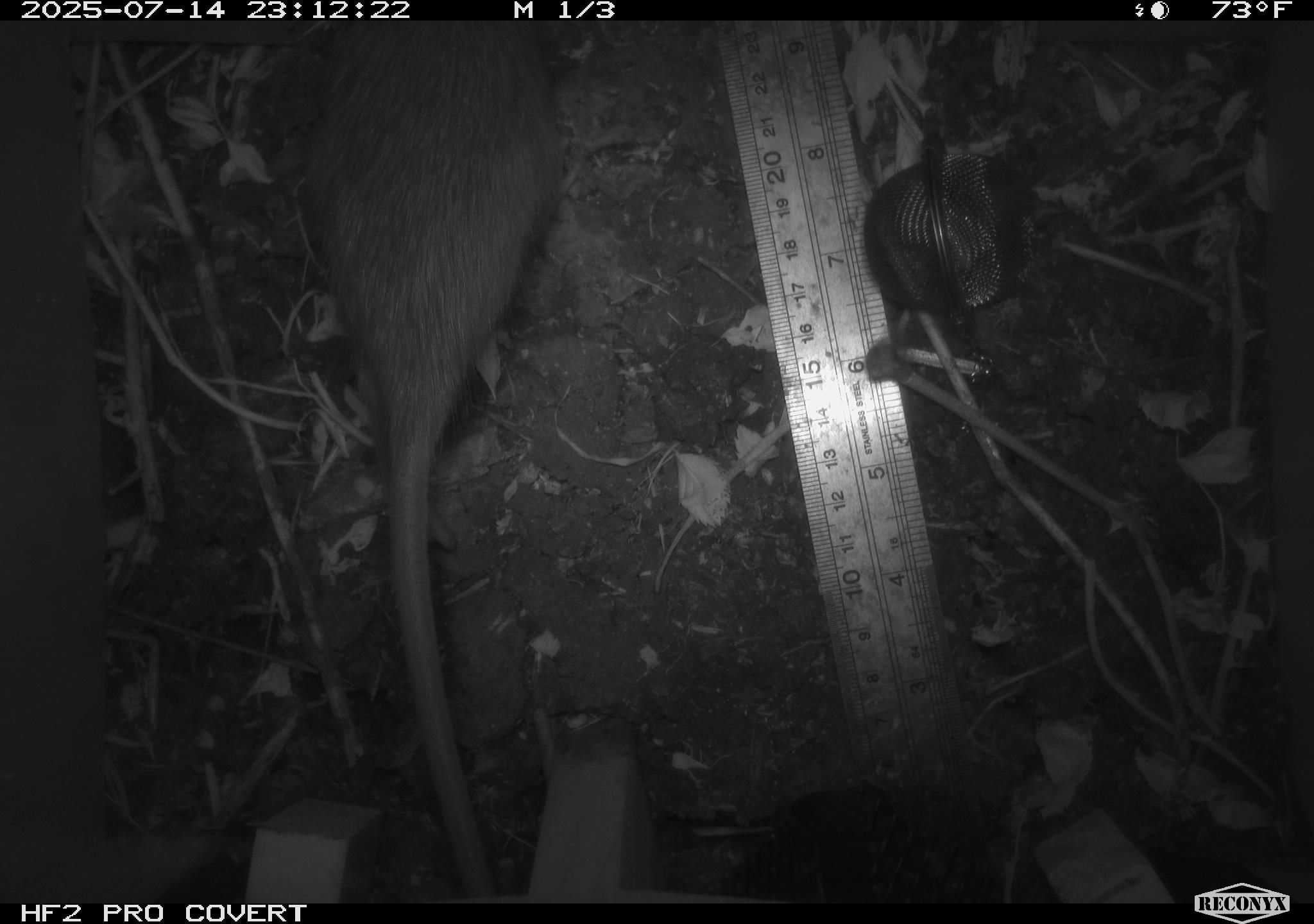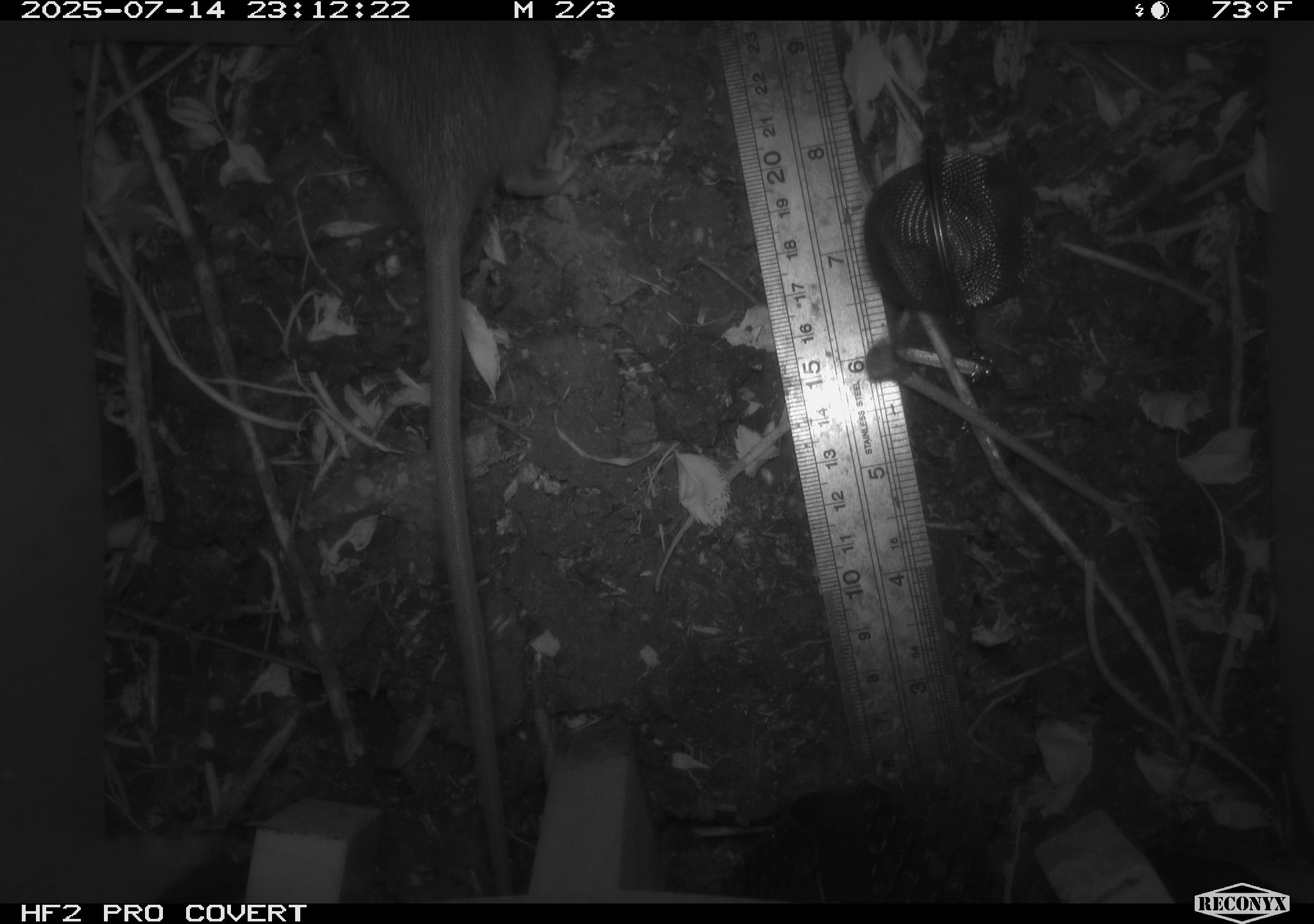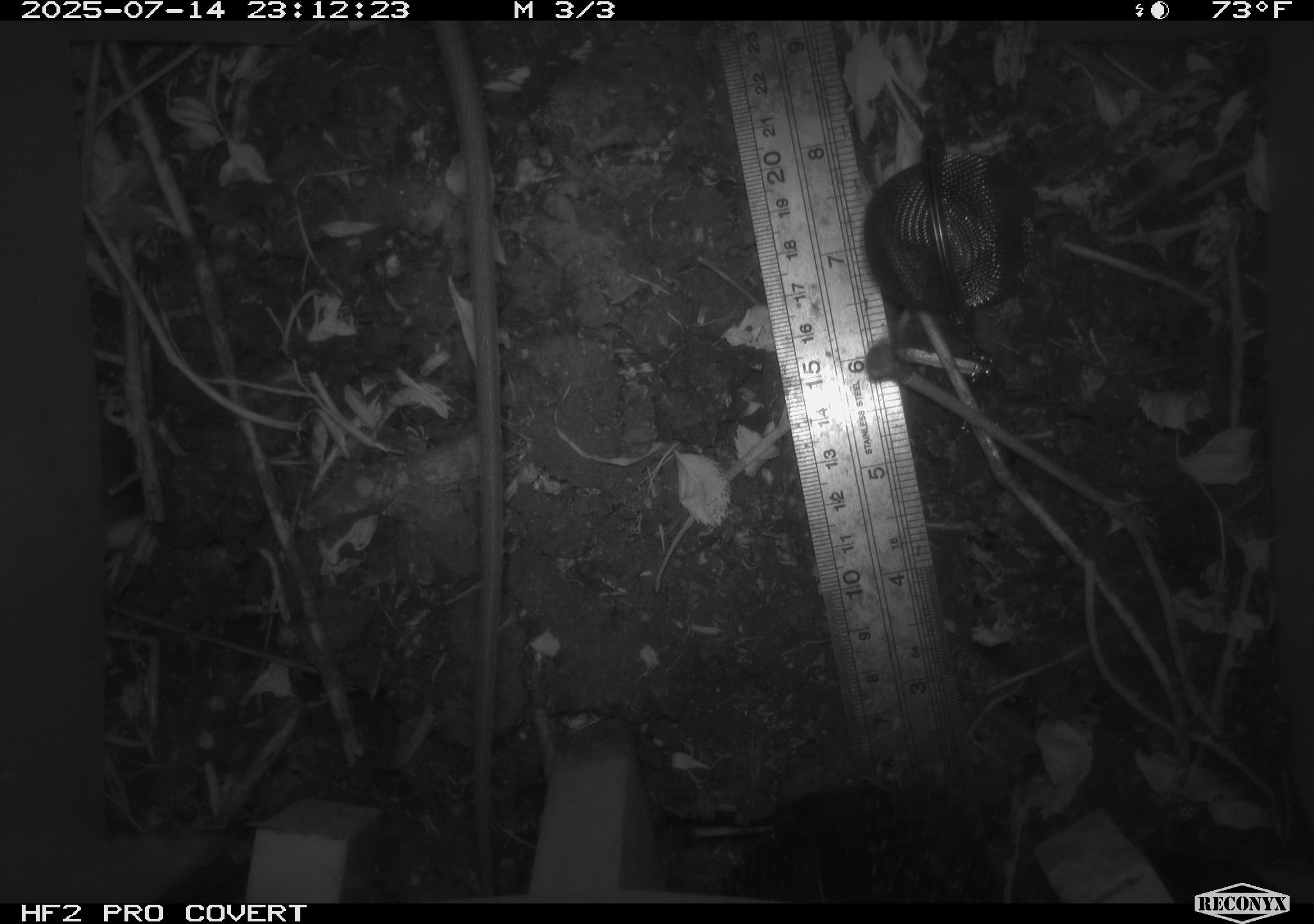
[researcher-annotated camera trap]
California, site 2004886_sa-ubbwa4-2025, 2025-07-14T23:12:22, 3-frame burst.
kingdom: Animalia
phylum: Chordata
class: Mammalia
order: Rodentia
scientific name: Rodentia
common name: rodent